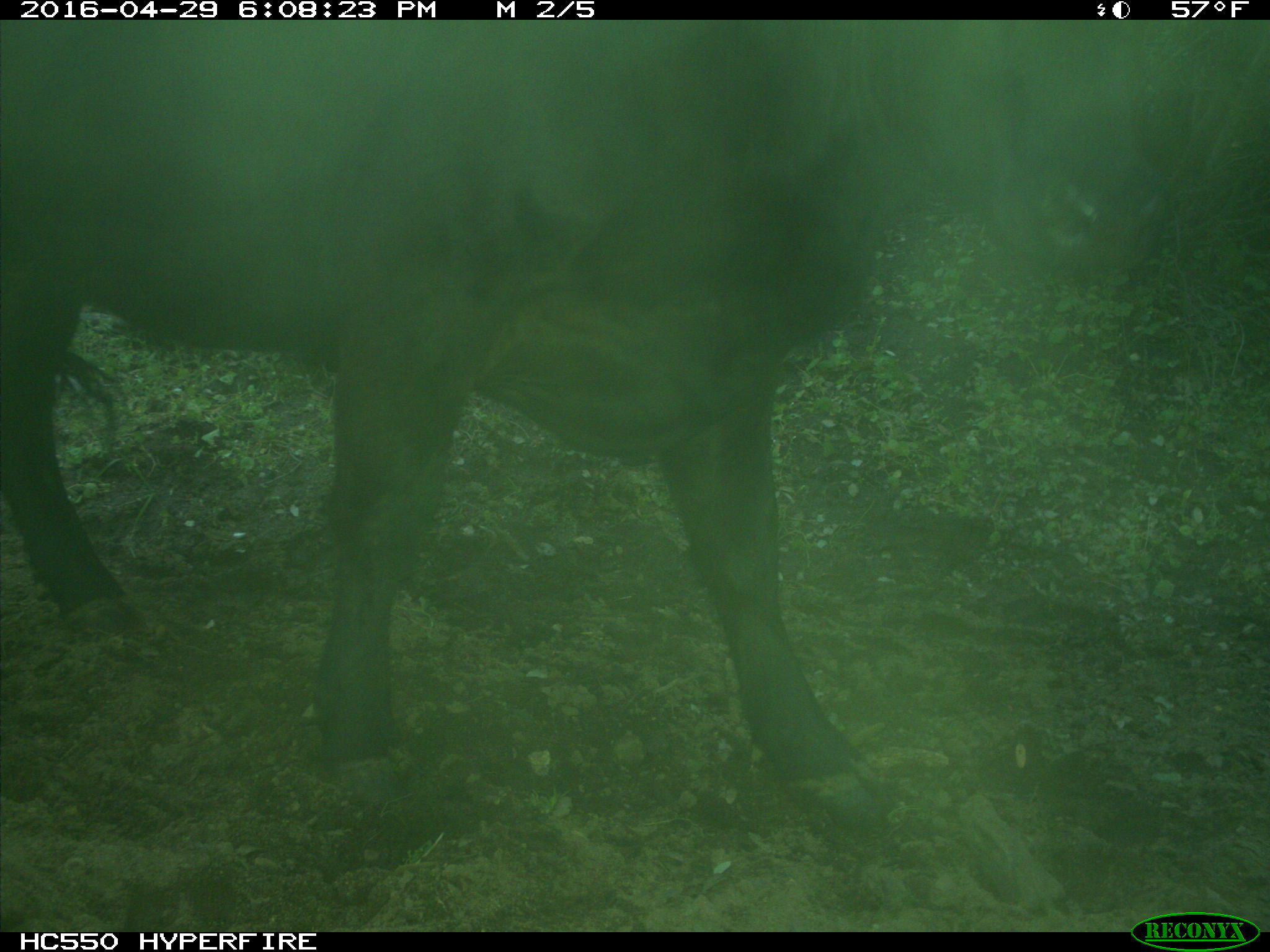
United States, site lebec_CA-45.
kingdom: Animalia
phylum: Chordata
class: Mammalia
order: Artiodactyla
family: Bovidae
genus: Bos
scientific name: Bos taurus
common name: domestic cow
Bos taurus (domestic cow).